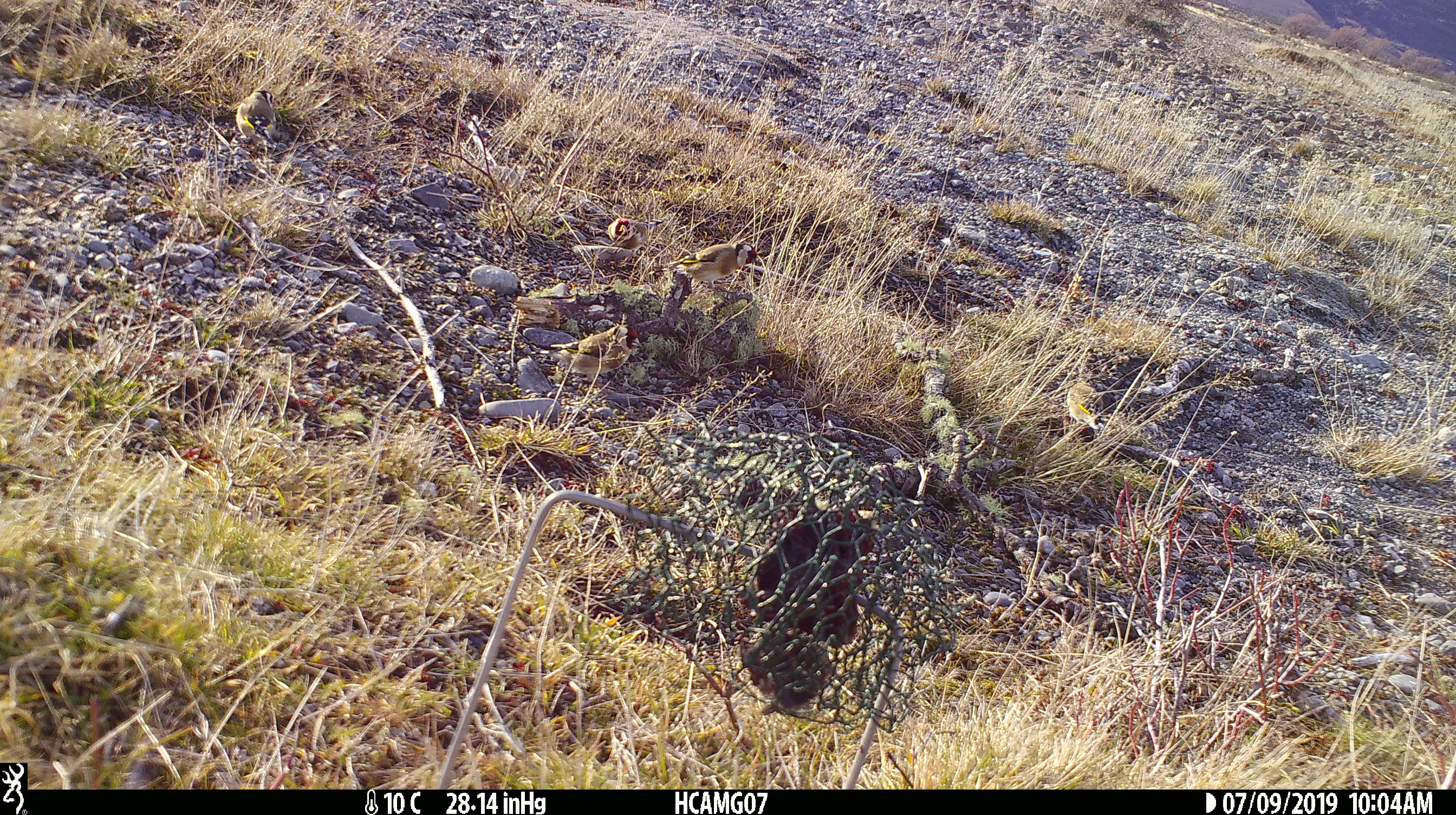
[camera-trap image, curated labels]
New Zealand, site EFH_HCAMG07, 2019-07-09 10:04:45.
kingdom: Animalia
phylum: Chordata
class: Aves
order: Passeriformes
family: Fringillidae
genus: Carduelis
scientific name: Carduelis carduelis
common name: european goldfinch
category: goldfinch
Goldfinch (european goldfinch) (Carduelis carduelis).